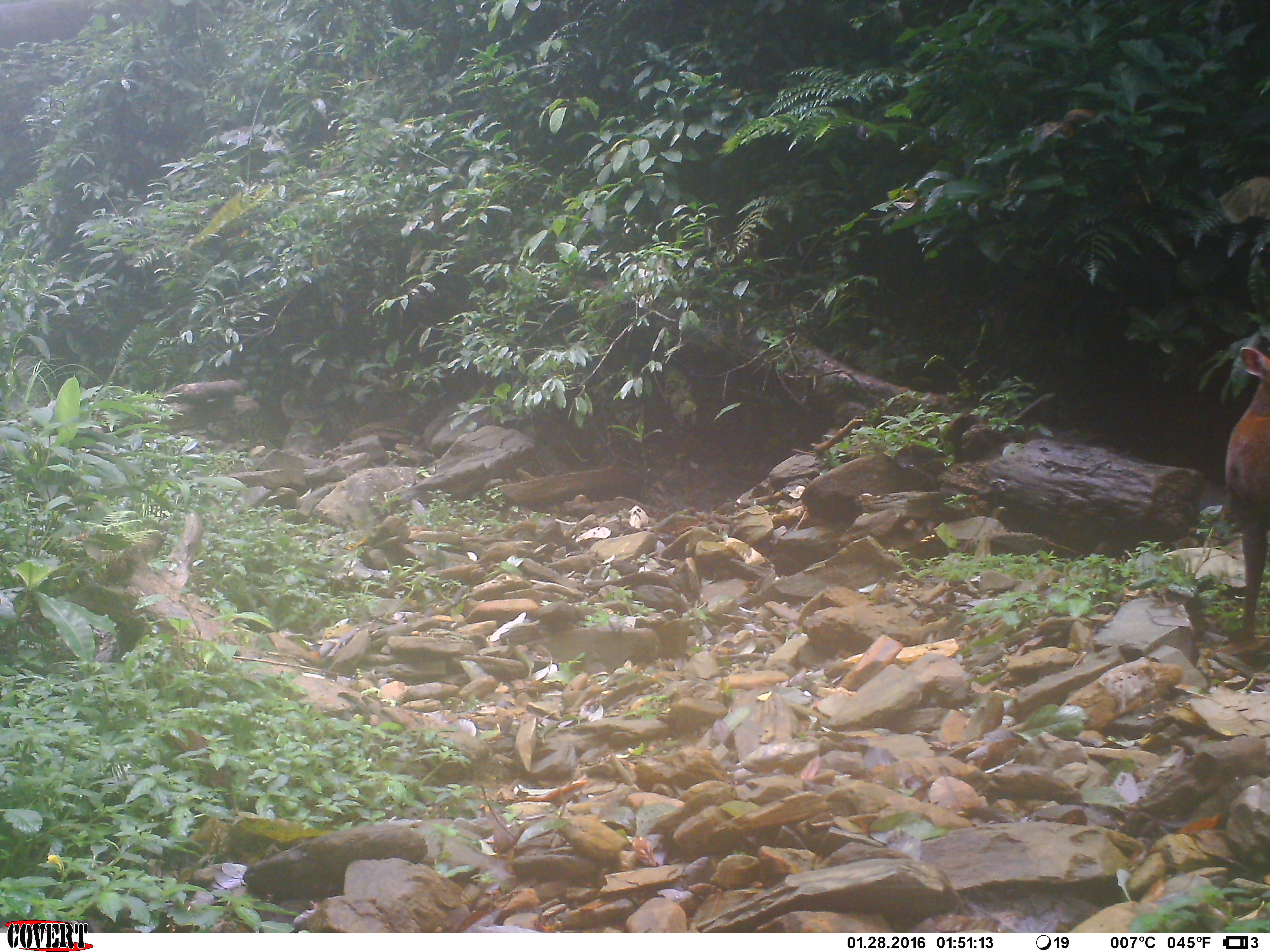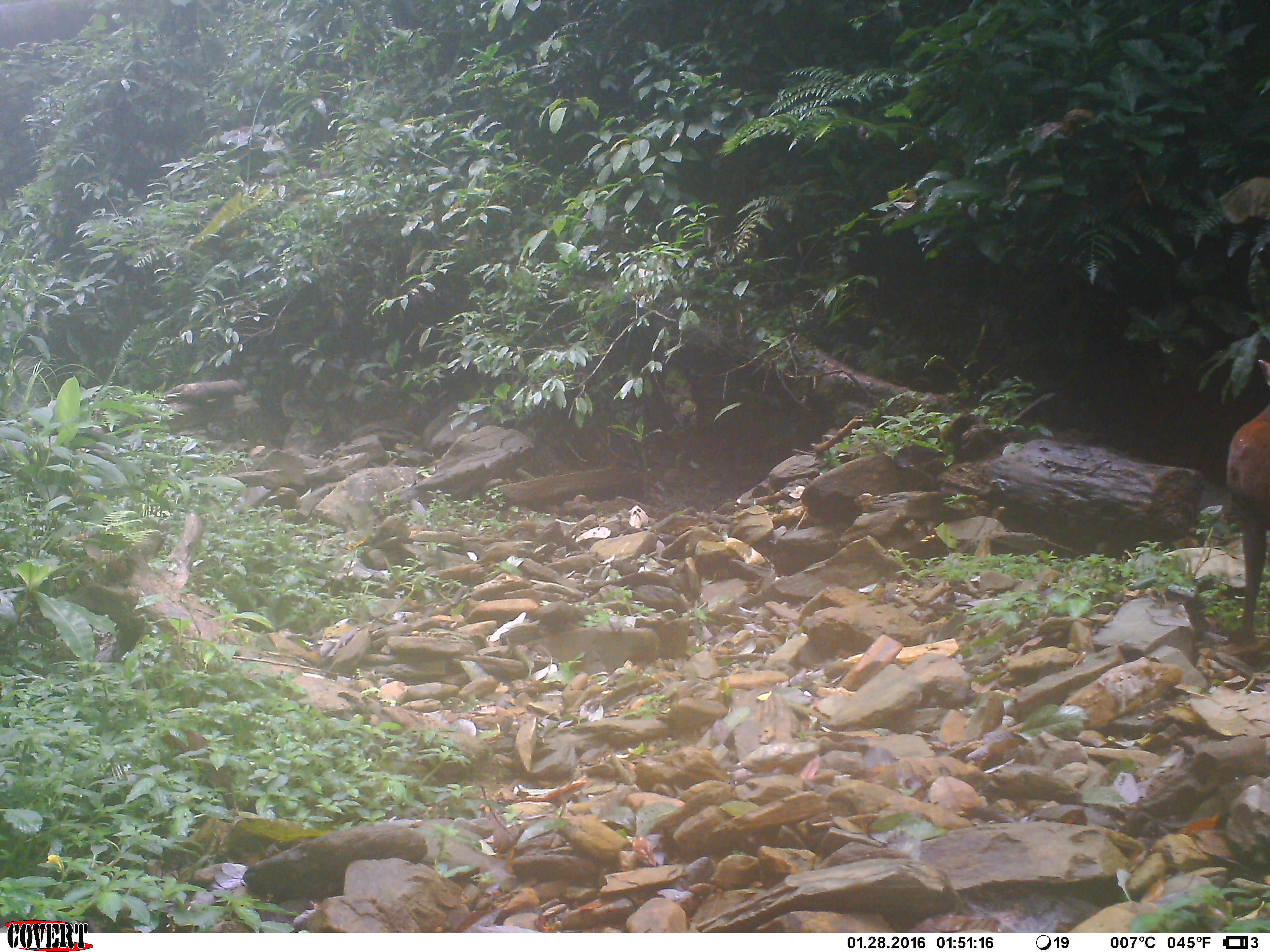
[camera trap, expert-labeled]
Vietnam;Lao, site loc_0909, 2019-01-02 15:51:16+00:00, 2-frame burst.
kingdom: Animalia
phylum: Chordata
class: Mammalia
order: Artiodactyla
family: Cervidae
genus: Muntiacus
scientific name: Muntiacus rooseveltorum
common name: roosevelt's muntjac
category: roosevelts muntjac group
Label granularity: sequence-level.